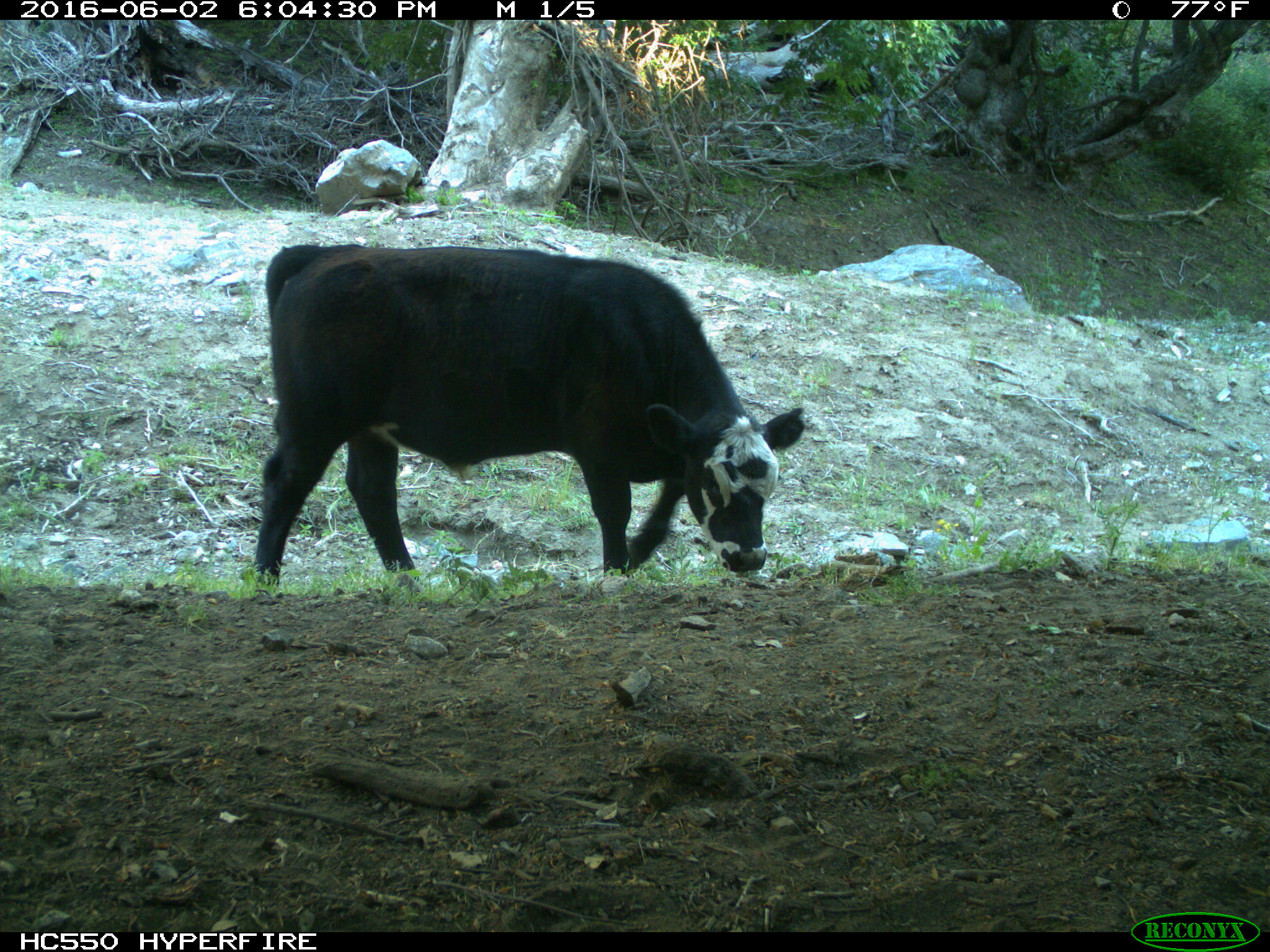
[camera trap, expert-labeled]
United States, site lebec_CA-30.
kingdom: Animalia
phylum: Chordata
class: Mammalia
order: Artiodactyla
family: Bovidae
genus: Bos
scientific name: Bos taurus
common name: domestic cow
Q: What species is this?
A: Bos taurus (domestic cow).